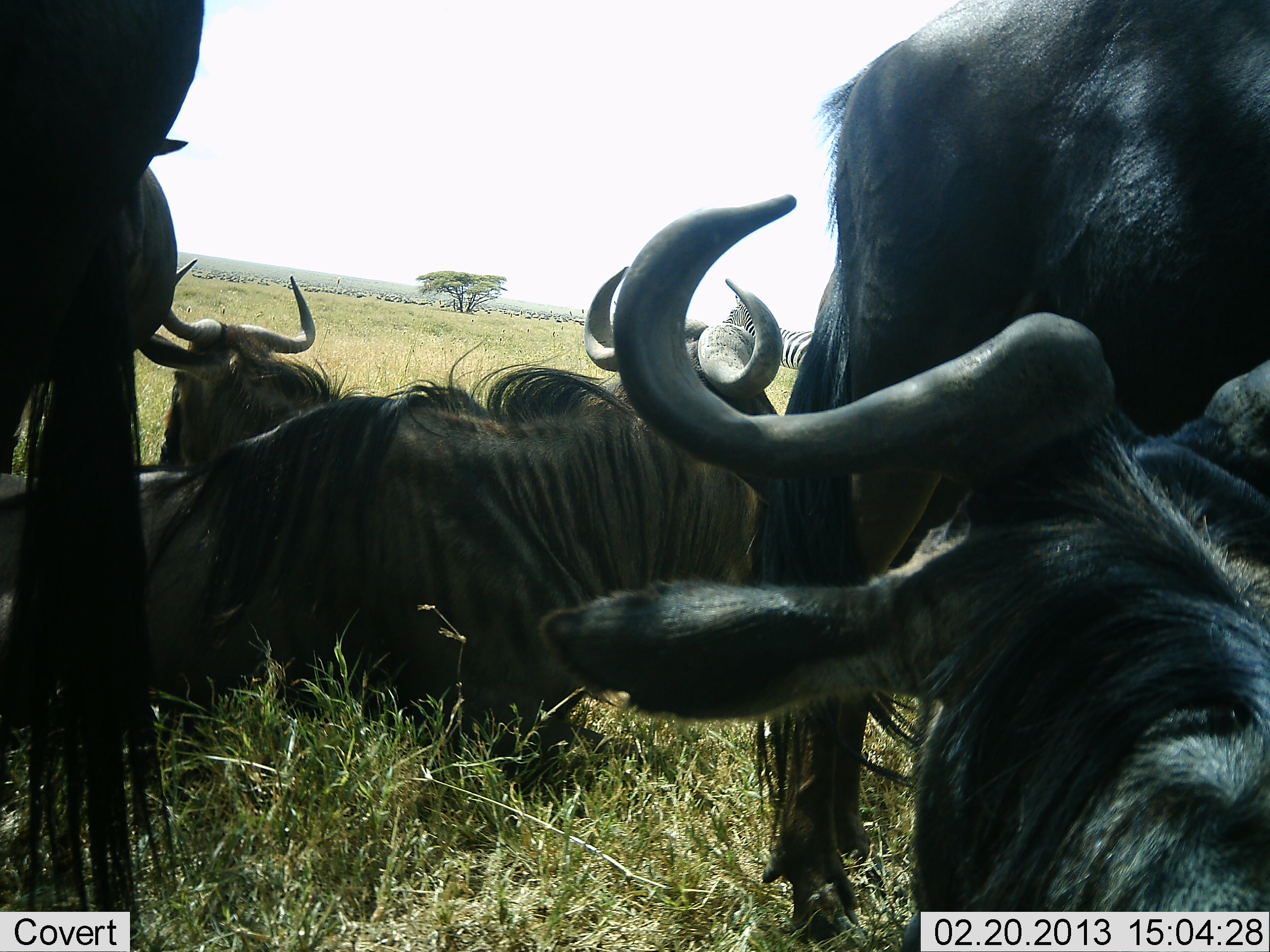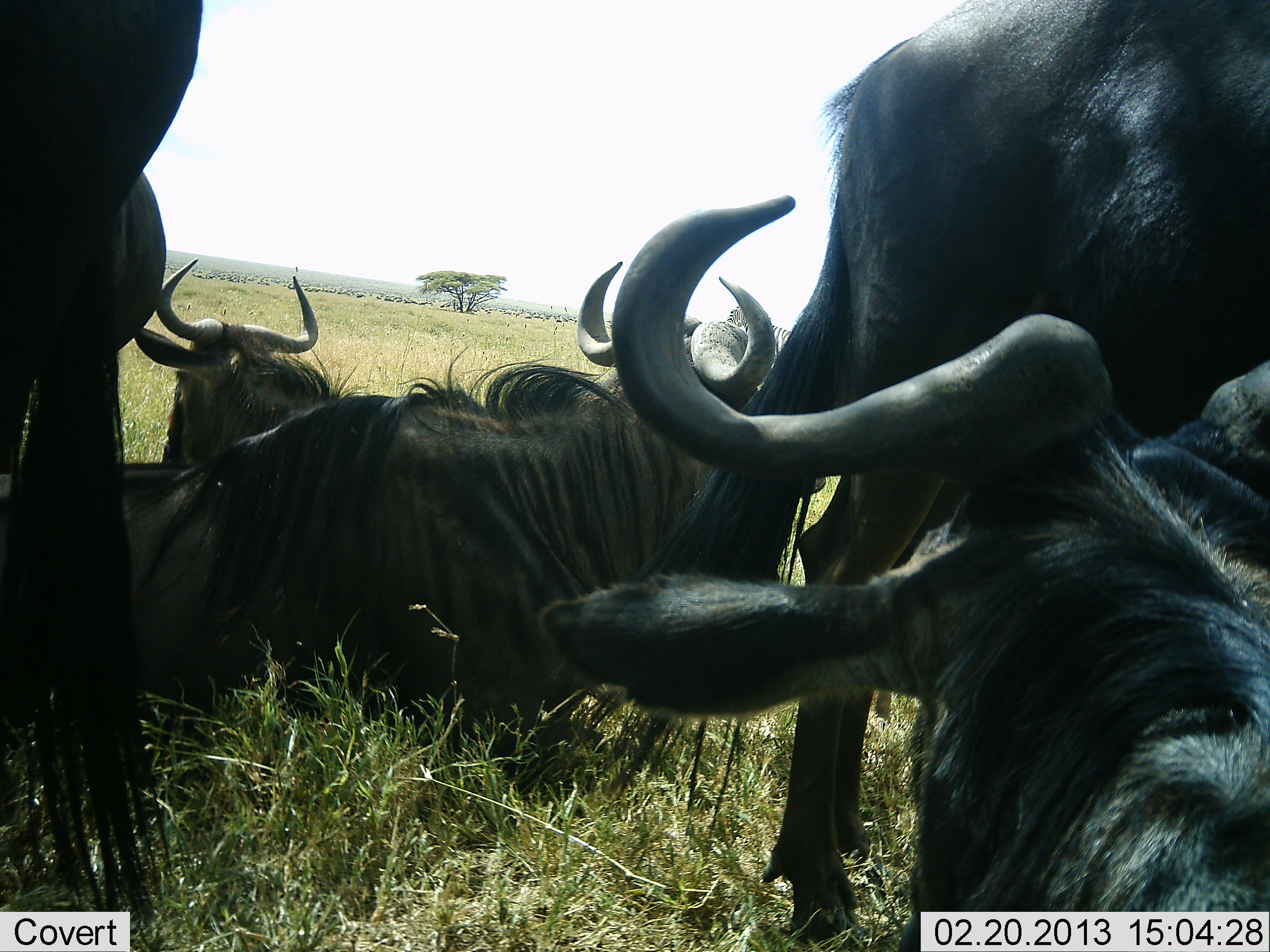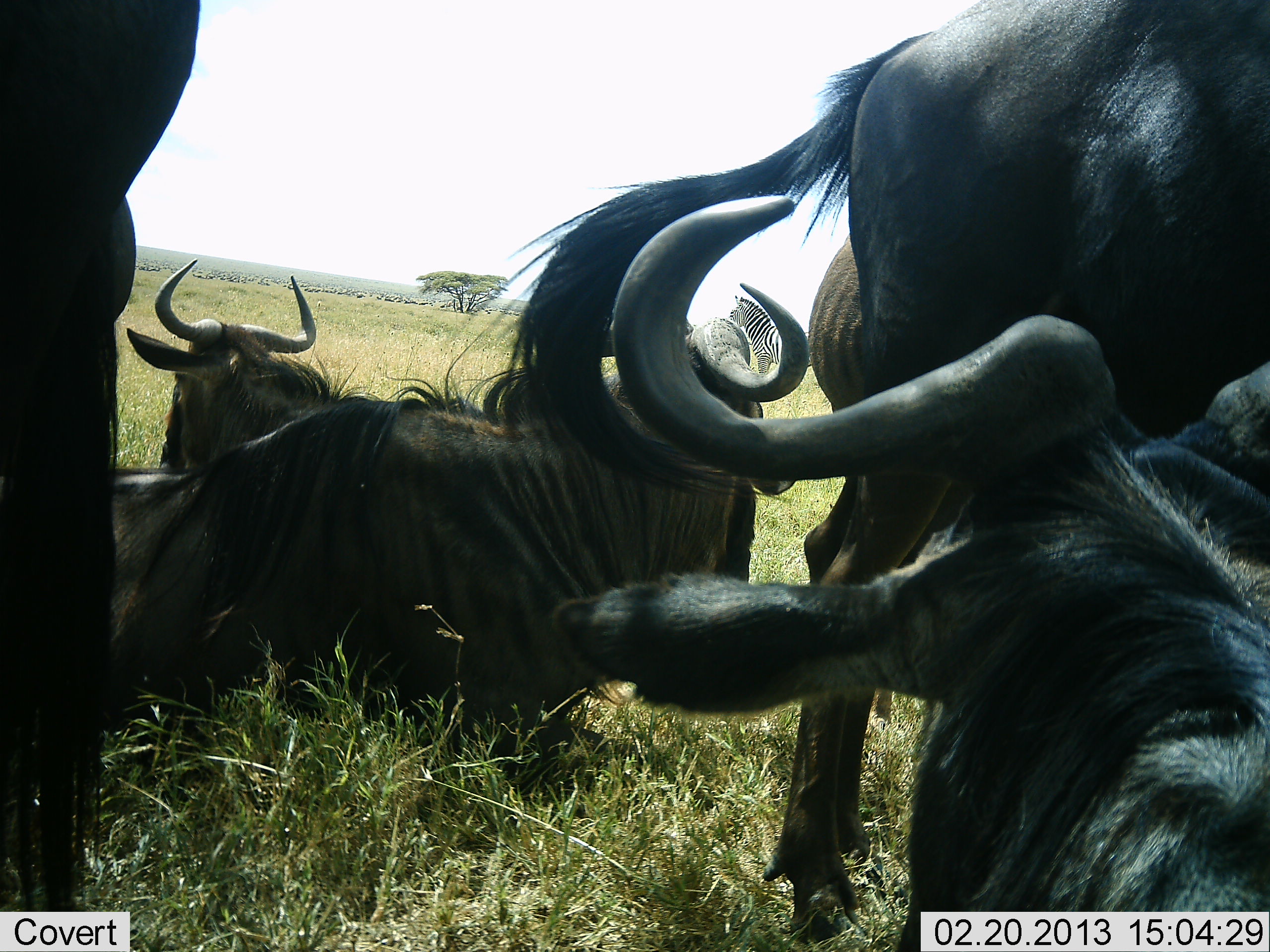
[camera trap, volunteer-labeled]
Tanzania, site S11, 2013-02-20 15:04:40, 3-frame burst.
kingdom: Animalia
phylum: Chordata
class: Mammalia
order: Artiodactyla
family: Bovidae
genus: Connochaetes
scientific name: Connochaetes taurinus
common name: blue wildebeest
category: wildebeest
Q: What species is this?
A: Wildebeest (blue wildebeest) (Connochaetes taurinus).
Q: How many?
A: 5.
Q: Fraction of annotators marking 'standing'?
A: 55%.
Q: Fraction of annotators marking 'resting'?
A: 97%.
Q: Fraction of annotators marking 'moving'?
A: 3%.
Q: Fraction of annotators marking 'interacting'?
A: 3%.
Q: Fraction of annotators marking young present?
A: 0%.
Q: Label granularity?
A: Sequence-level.